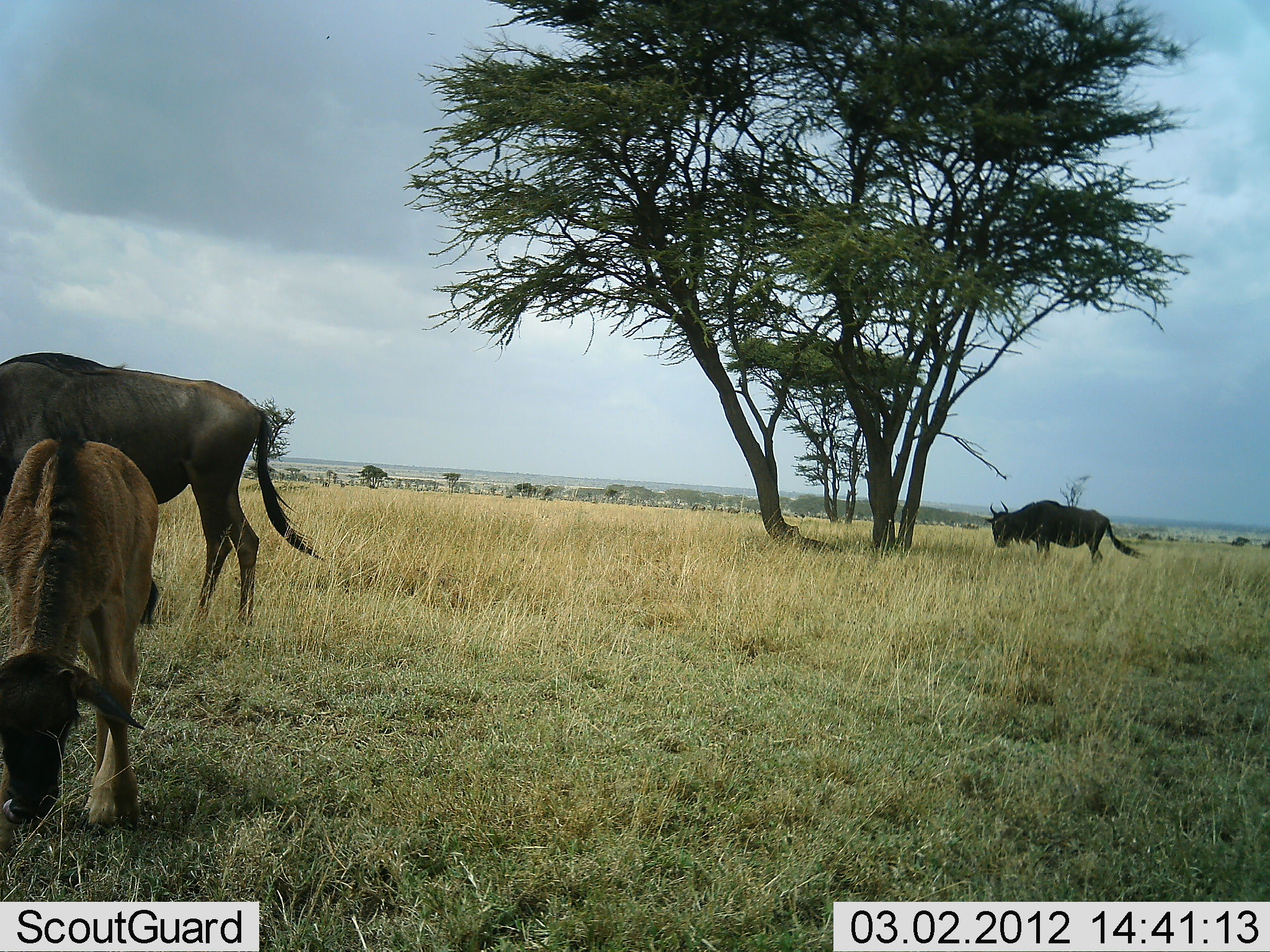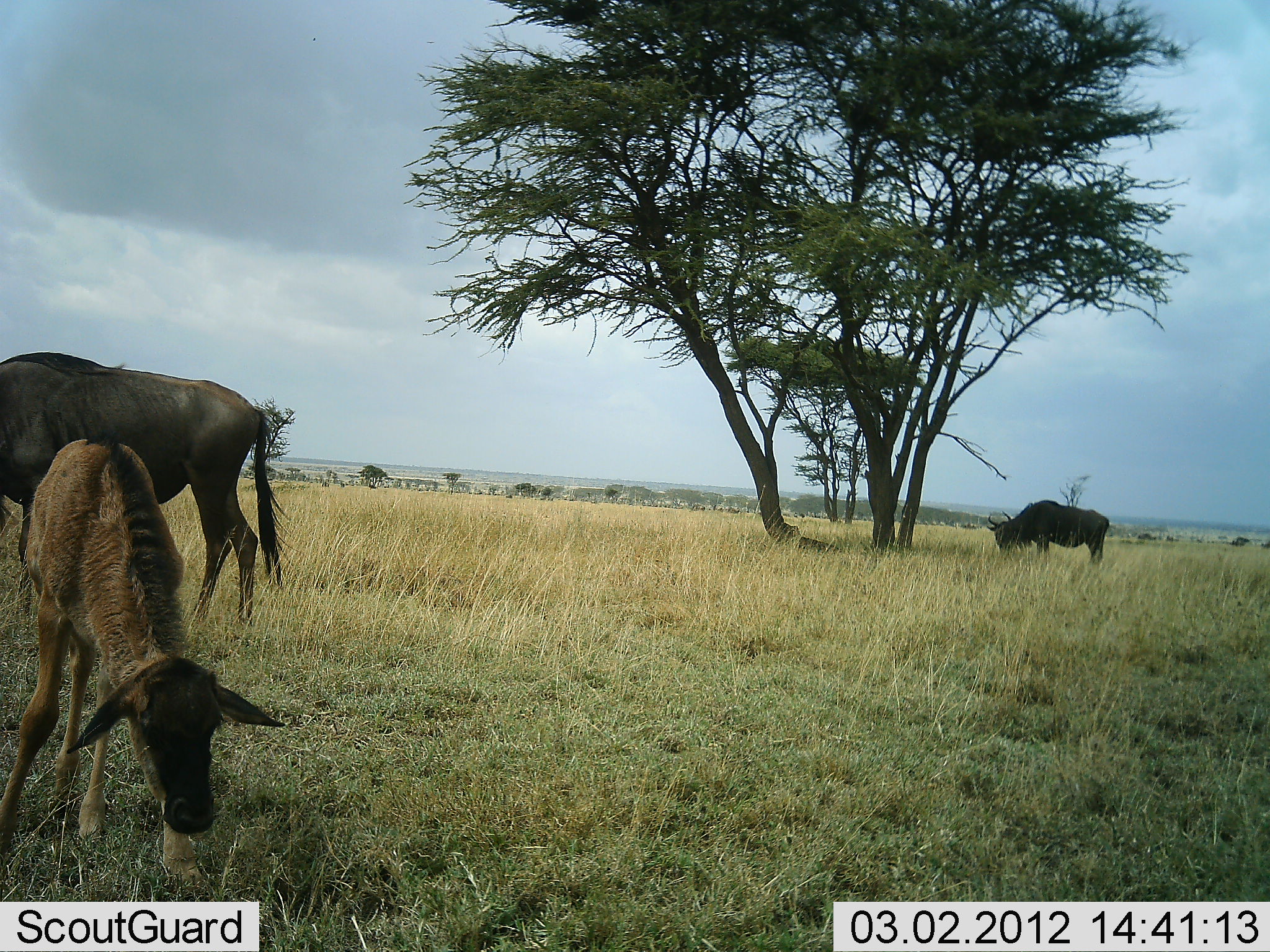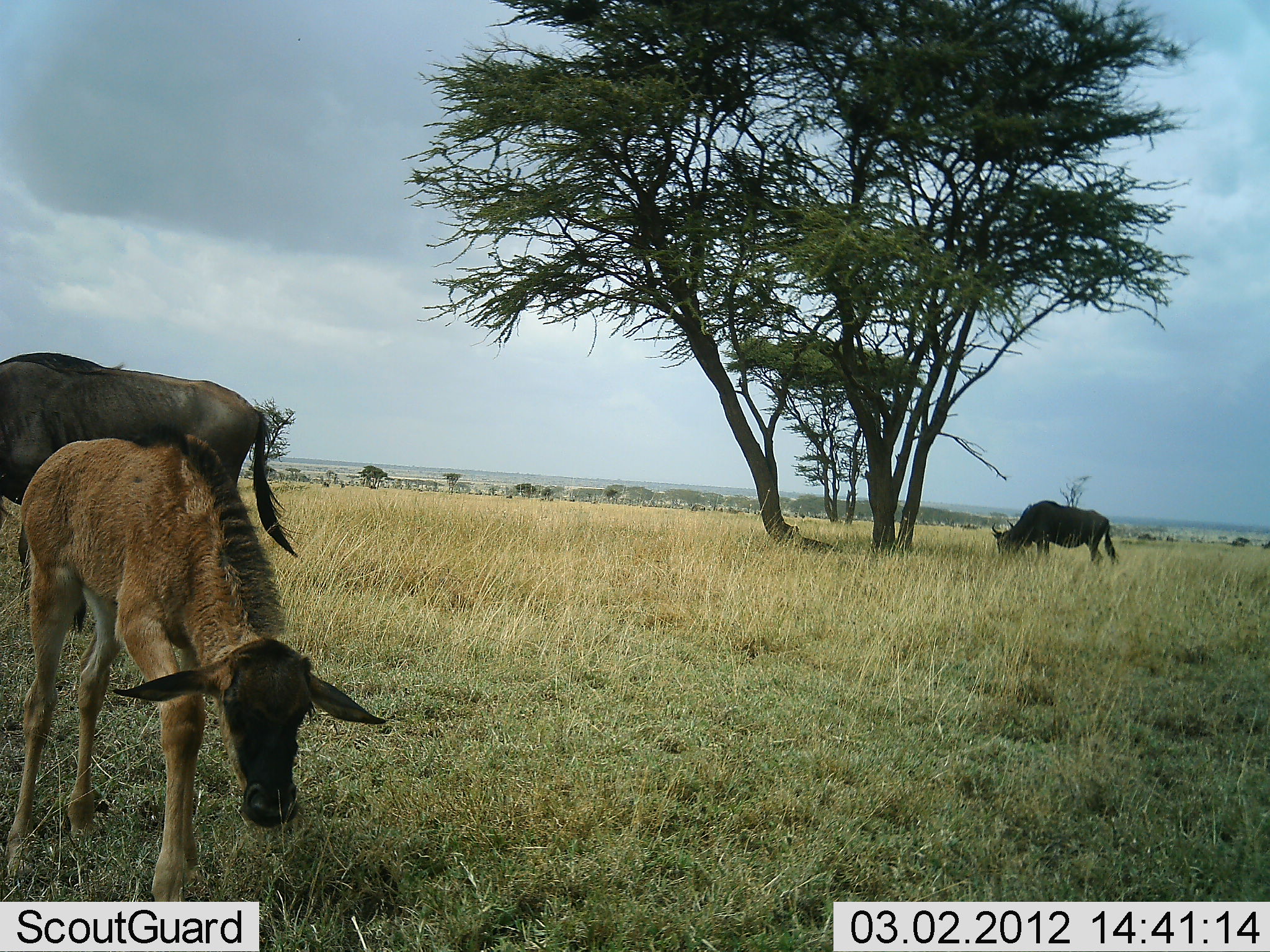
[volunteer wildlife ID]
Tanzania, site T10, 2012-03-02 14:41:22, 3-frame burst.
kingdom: Animalia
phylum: Chordata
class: Mammalia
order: Artiodactyla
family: Bovidae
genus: Connochaetes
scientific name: Connochaetes taurinus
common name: blue wildebeest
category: wildebeest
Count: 3.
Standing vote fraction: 67%.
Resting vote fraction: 0%.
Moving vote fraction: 20%.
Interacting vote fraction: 0%.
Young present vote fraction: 100%.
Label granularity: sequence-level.